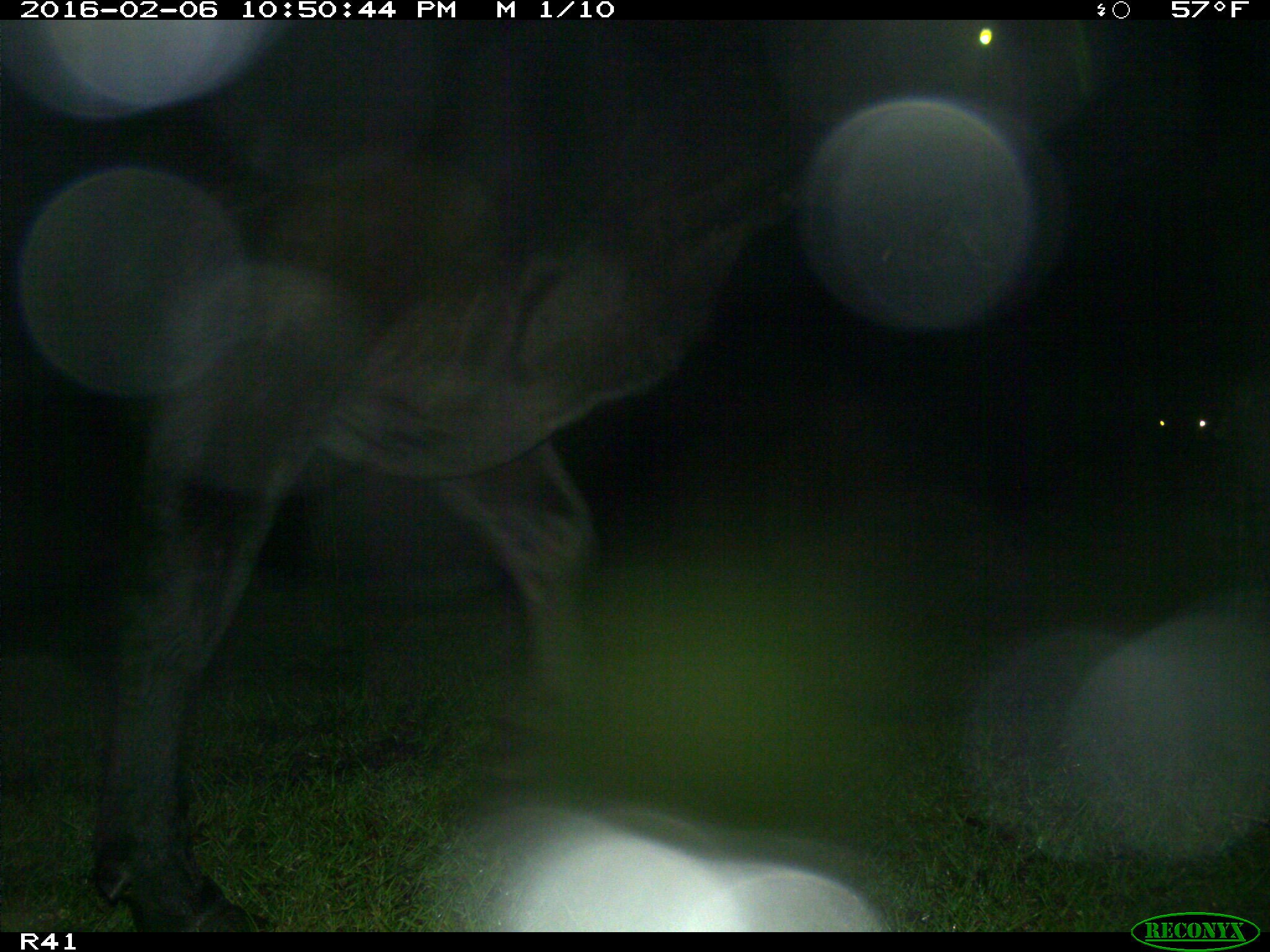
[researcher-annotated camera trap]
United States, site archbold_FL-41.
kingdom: Animalia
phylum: Chordata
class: Mammalia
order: Artiodactyla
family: Bovidae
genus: Bos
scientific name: Bos taurus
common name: domestic cow